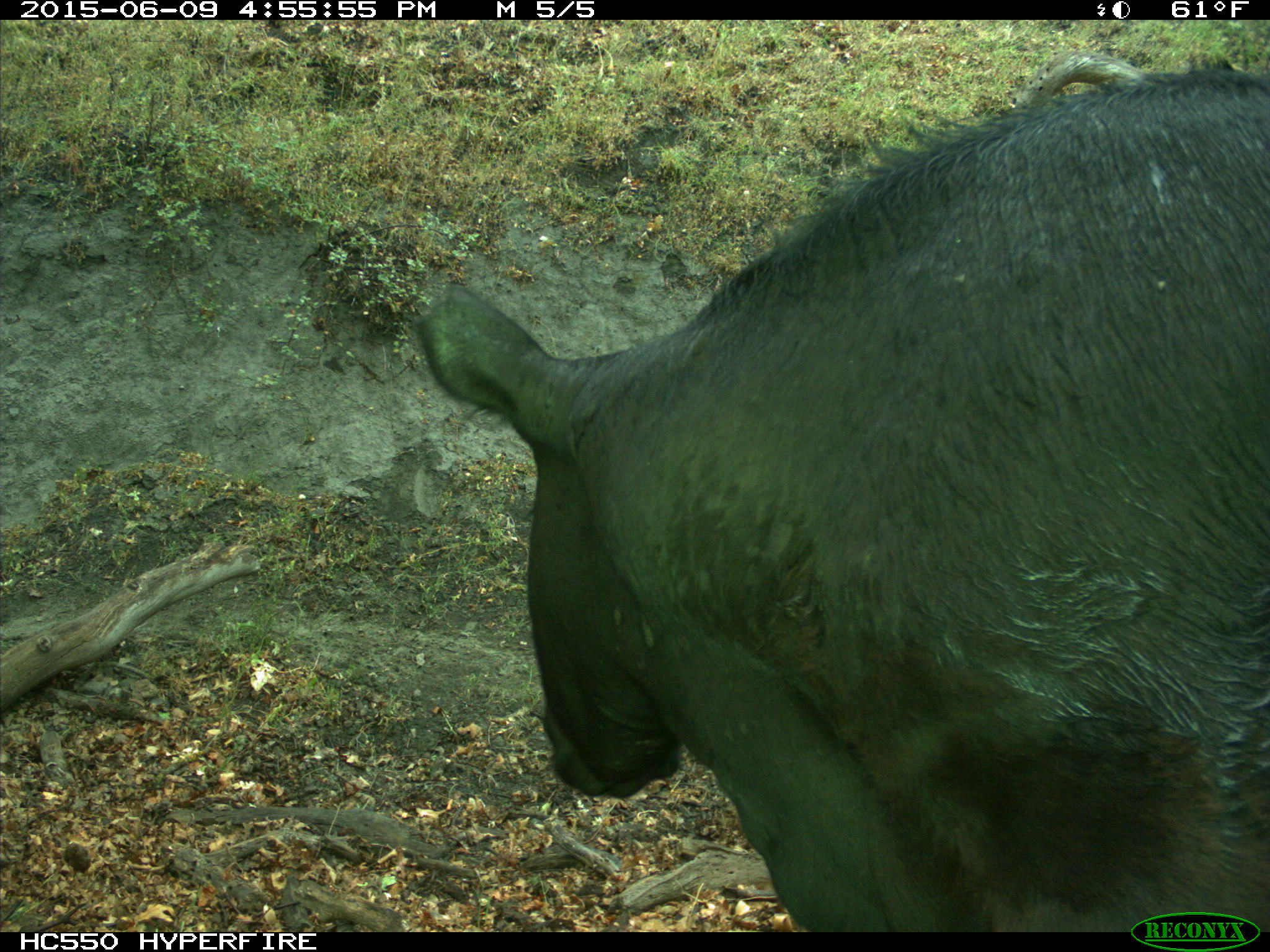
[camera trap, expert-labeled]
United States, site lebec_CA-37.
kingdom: Animalia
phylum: Chordata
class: Mammalia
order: Artiodactyla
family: Bovidae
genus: Bos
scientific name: Bos taurus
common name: domestic cow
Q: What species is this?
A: Bos taurus (domestic cow).